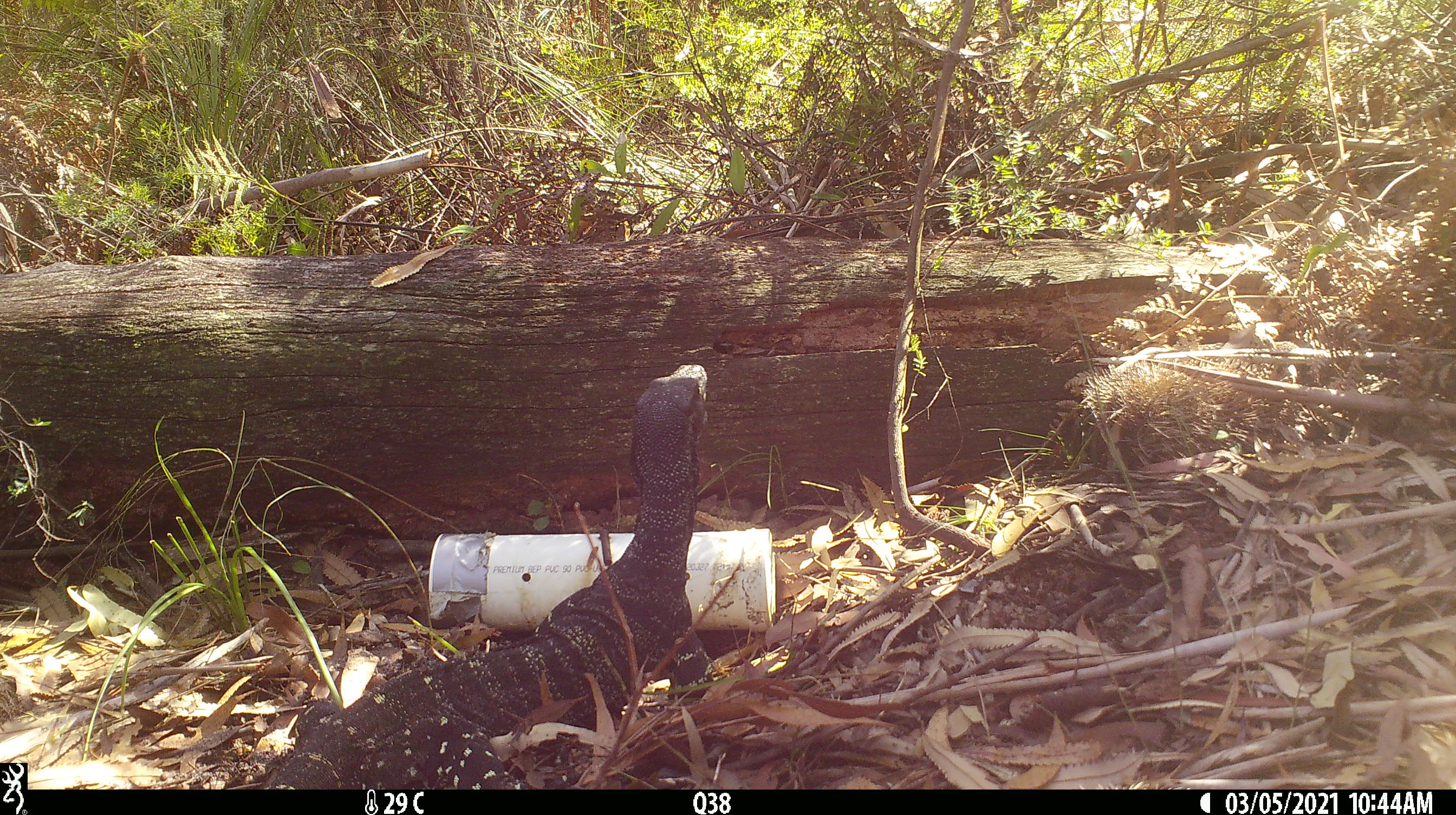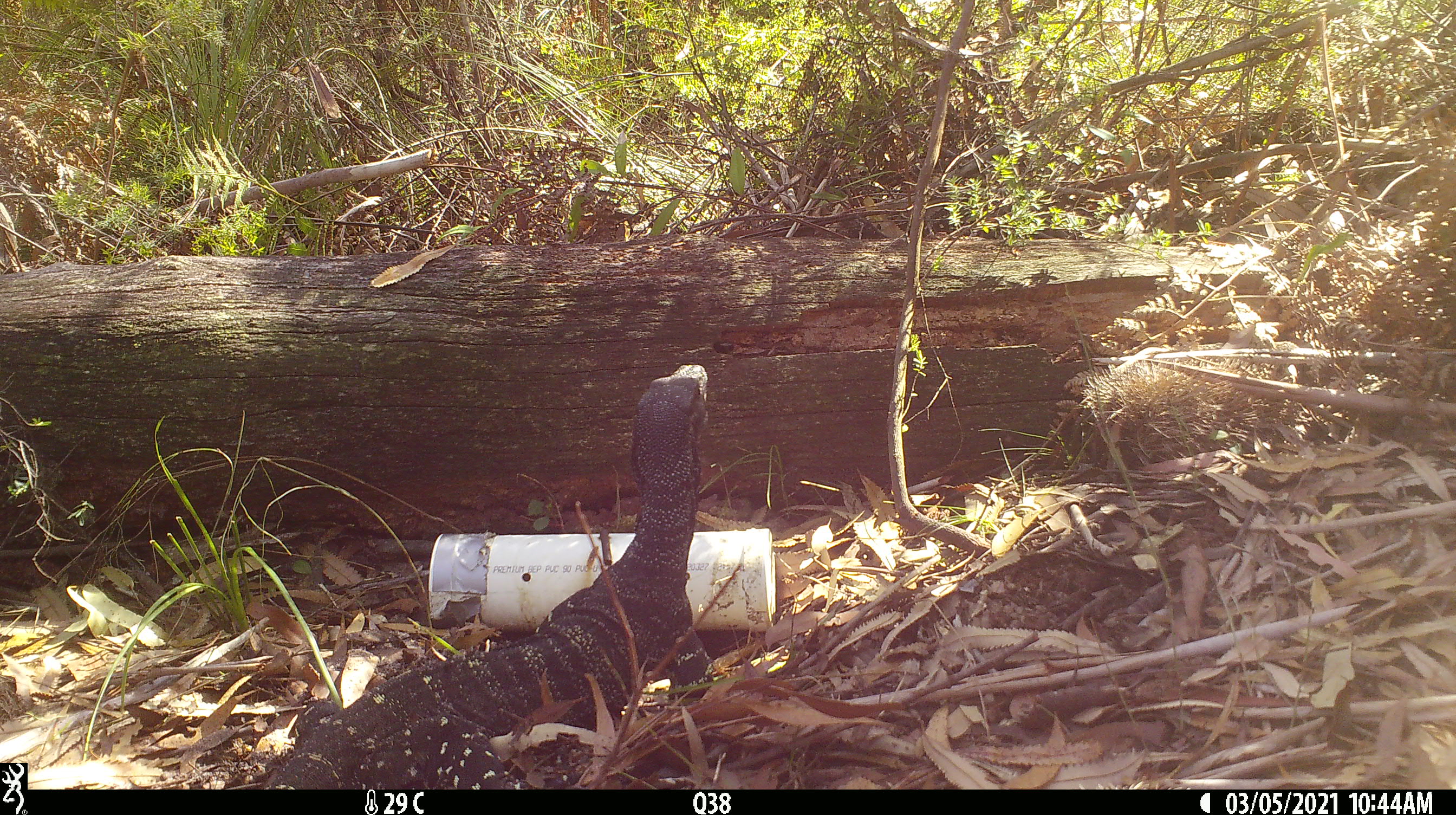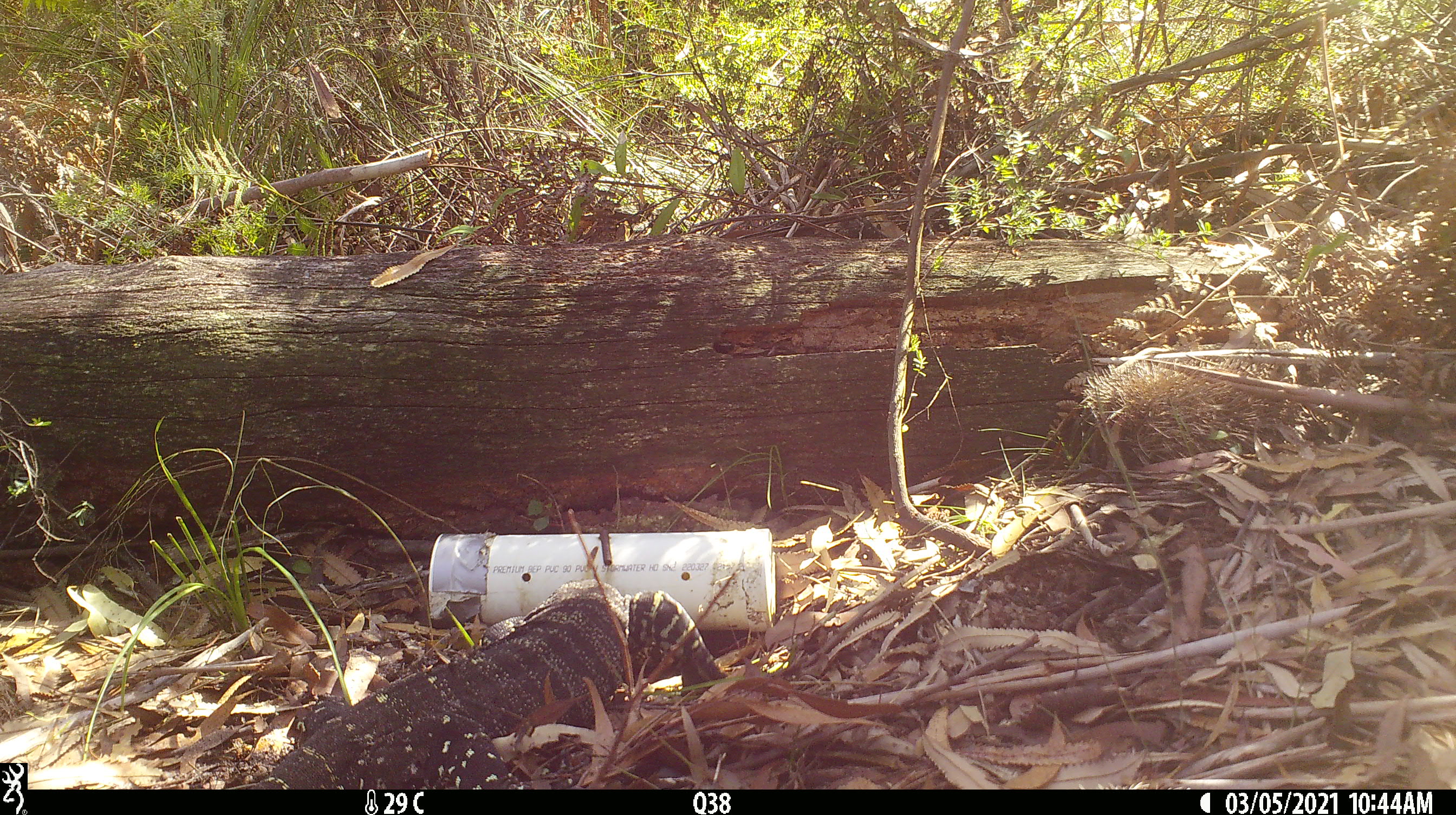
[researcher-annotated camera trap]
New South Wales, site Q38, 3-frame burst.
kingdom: Animalia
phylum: Chordata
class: Reptilia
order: Squamata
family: Varanidae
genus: Varanus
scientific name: Varanus varius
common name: lace monitor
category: goanna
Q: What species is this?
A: Goanna (lace monitor) (Varanus varius).